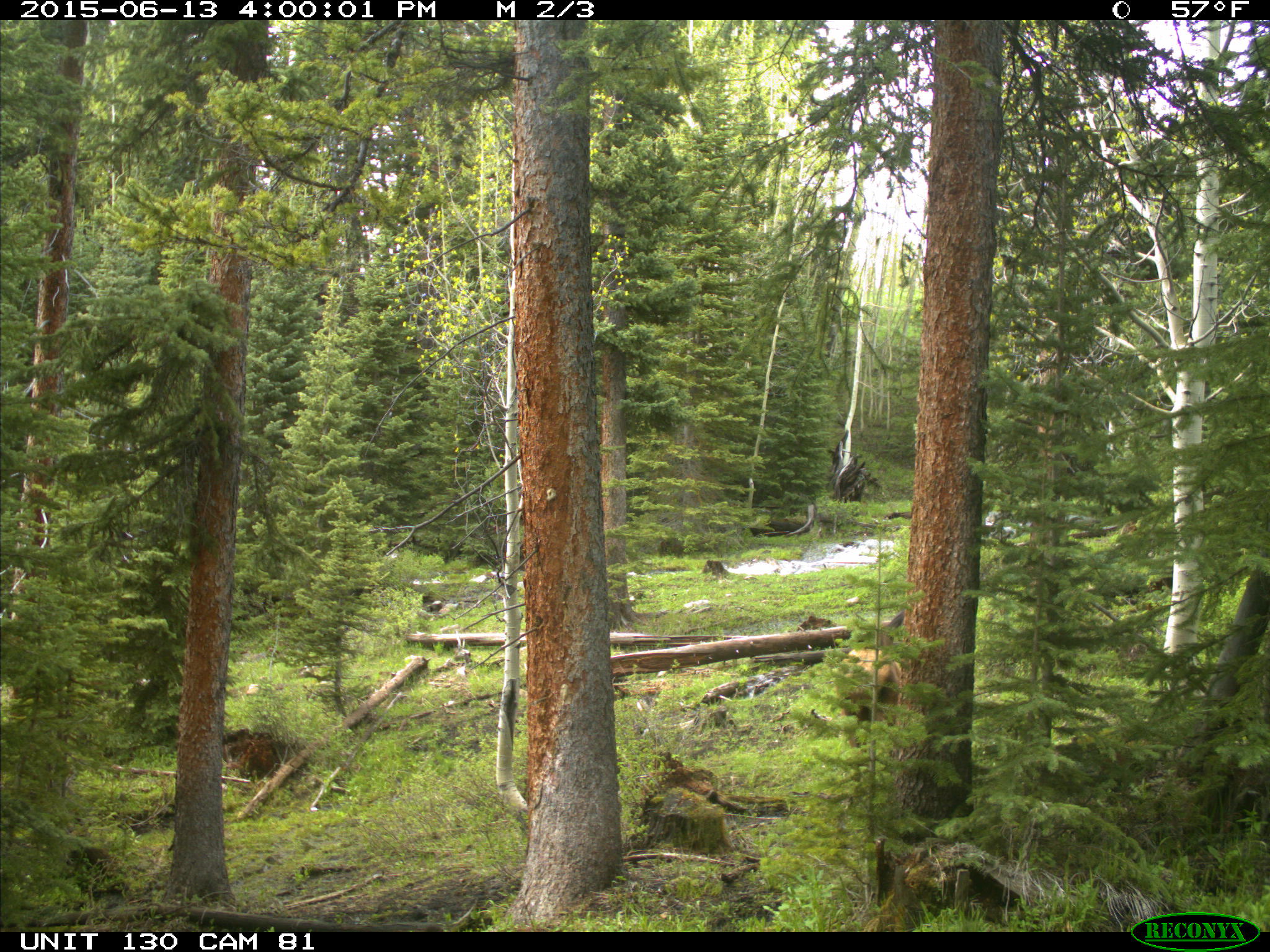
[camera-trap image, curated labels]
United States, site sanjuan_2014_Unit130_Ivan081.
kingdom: Animalia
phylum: Chordata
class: Mammalia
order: Artiodactyla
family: Cervidae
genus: Cervus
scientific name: Cervus elaphus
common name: red deer